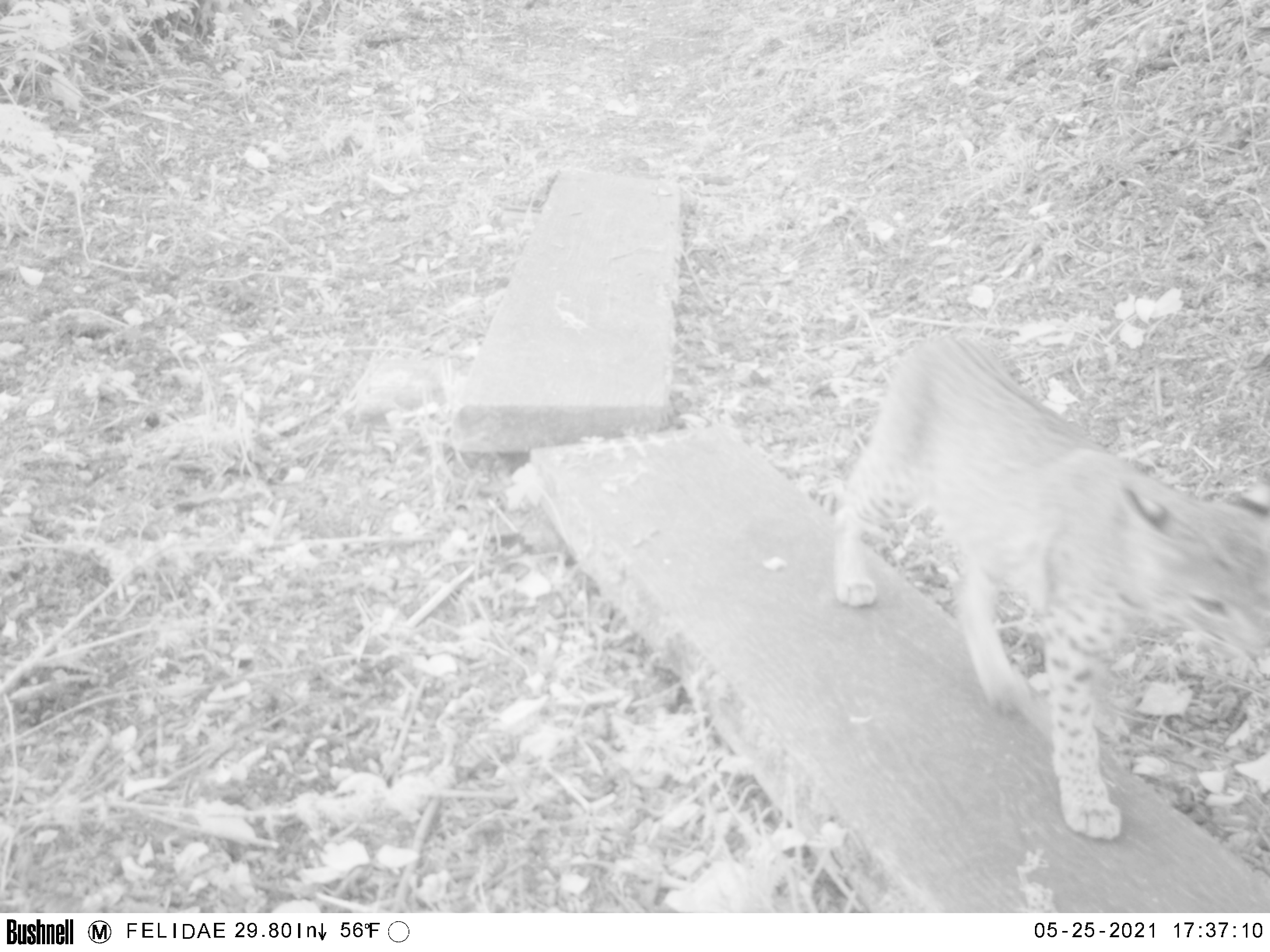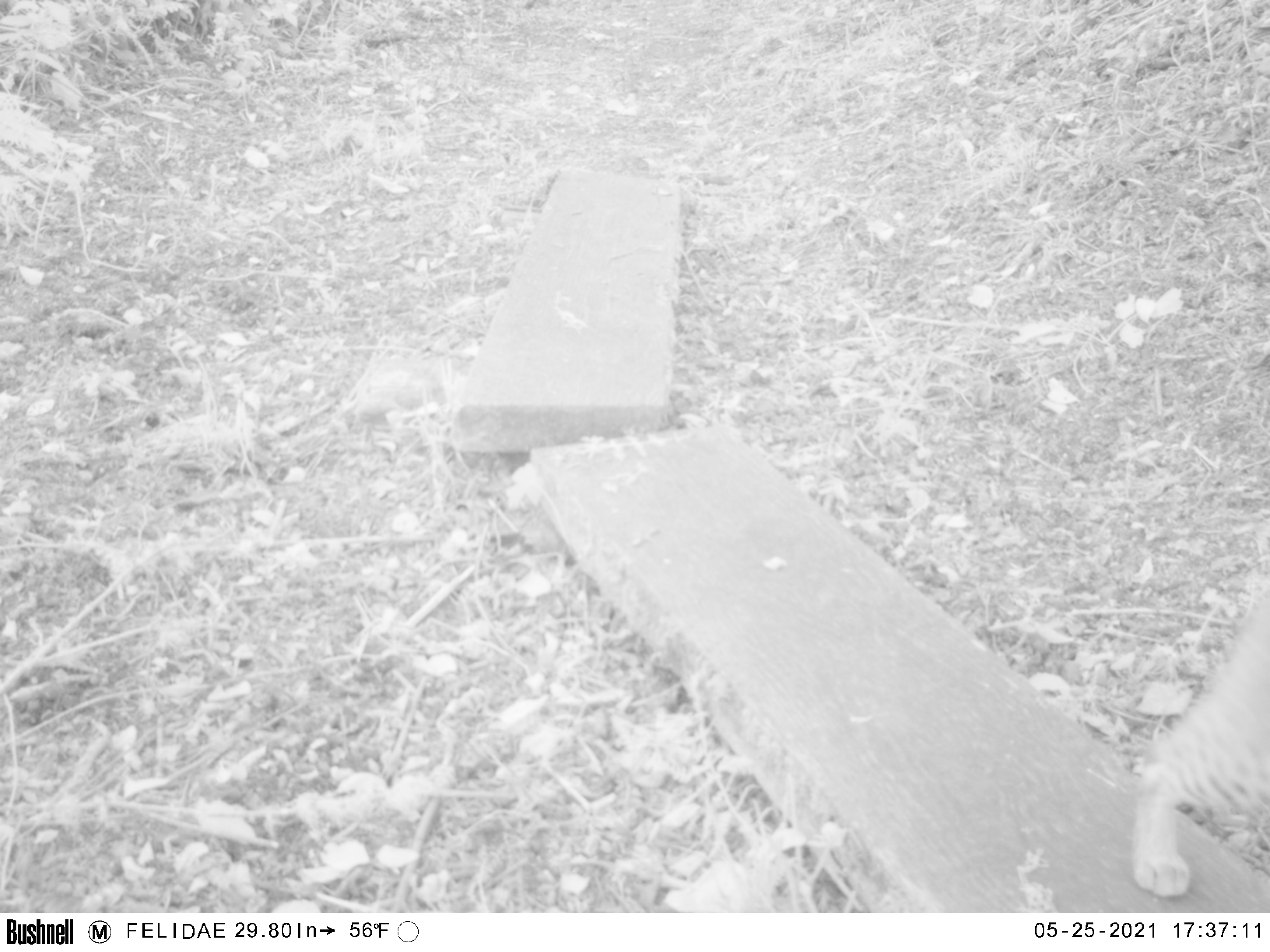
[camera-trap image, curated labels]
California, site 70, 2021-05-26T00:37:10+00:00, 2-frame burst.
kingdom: Animalia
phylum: Chordata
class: Mammalia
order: Carnivora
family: Felidae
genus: Lynx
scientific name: Lynx rufus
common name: bobcat